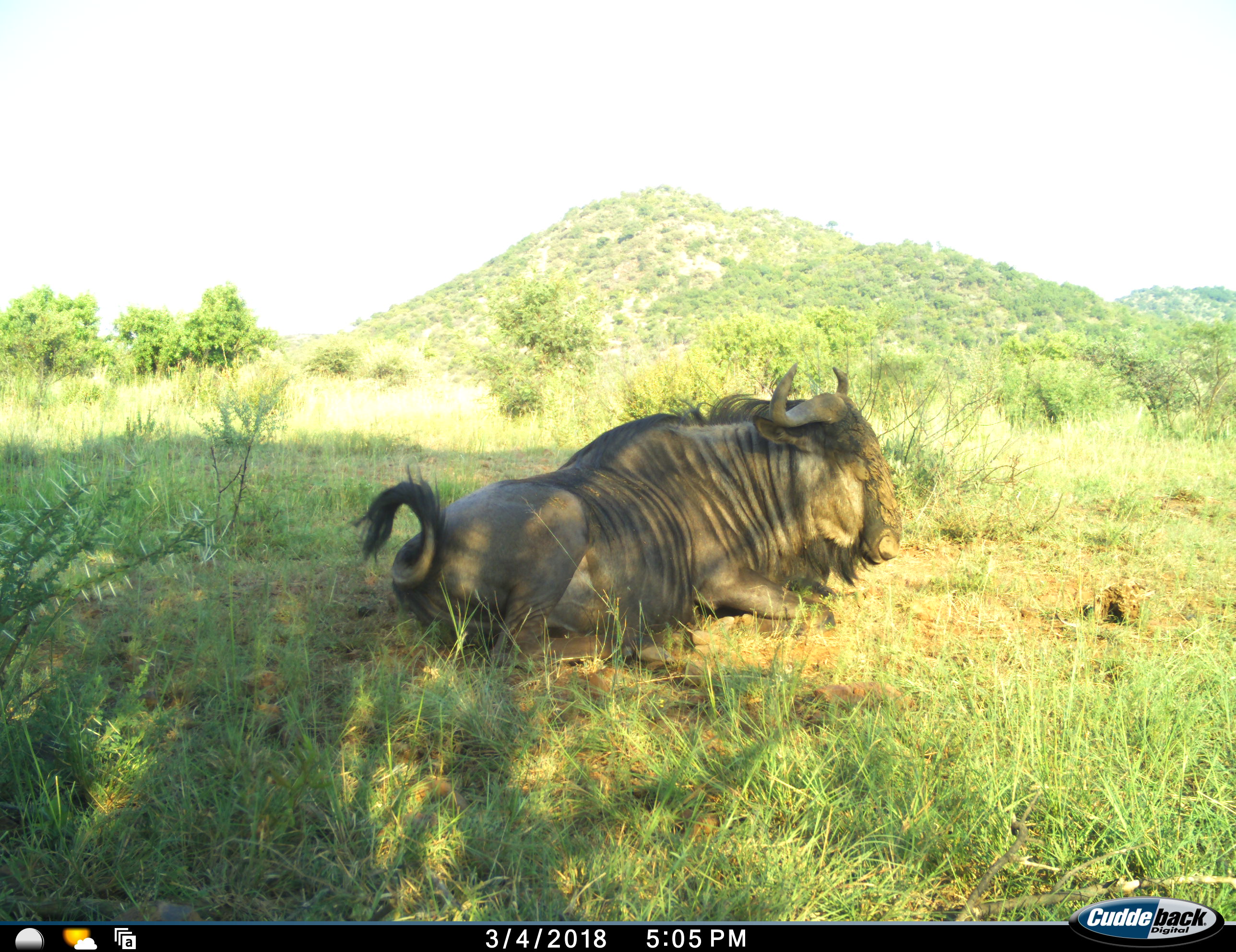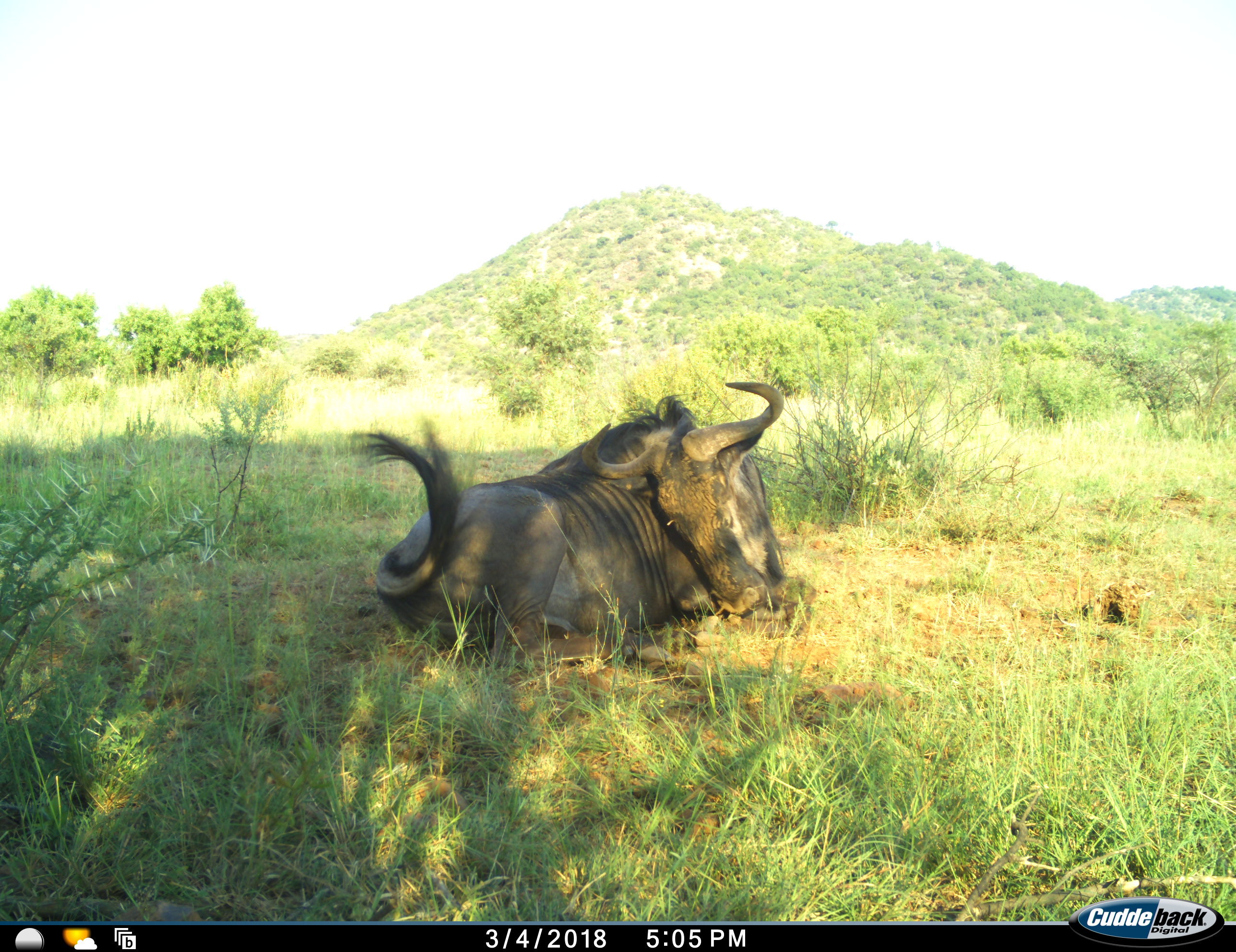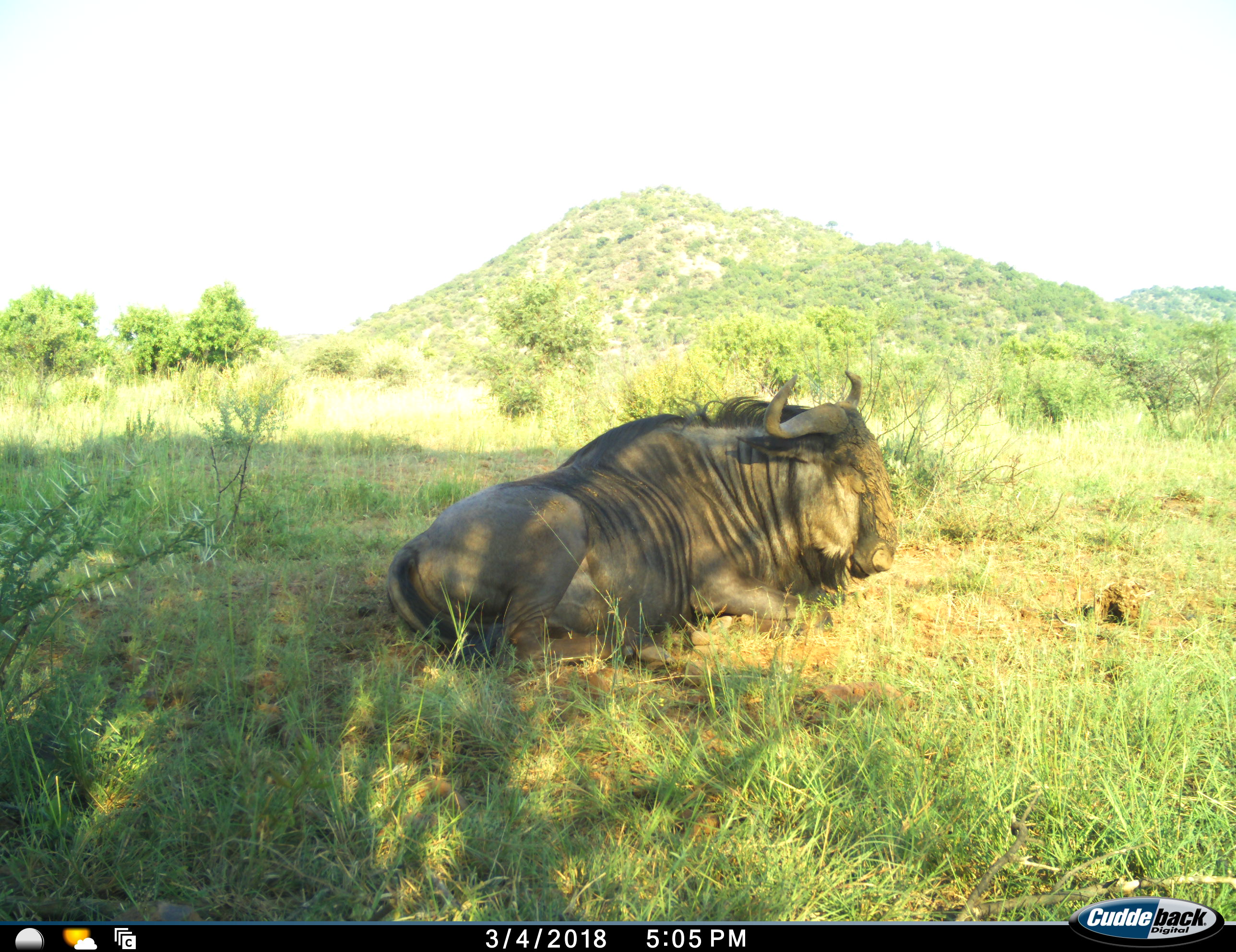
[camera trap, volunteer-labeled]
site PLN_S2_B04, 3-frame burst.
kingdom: Animalia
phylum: Chordata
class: Mammalia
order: Artiodactyla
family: Bovidae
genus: Connochaetes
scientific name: Connochaetes taurinus taurinus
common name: blue wildebeest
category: wildebeestblue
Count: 1.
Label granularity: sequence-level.